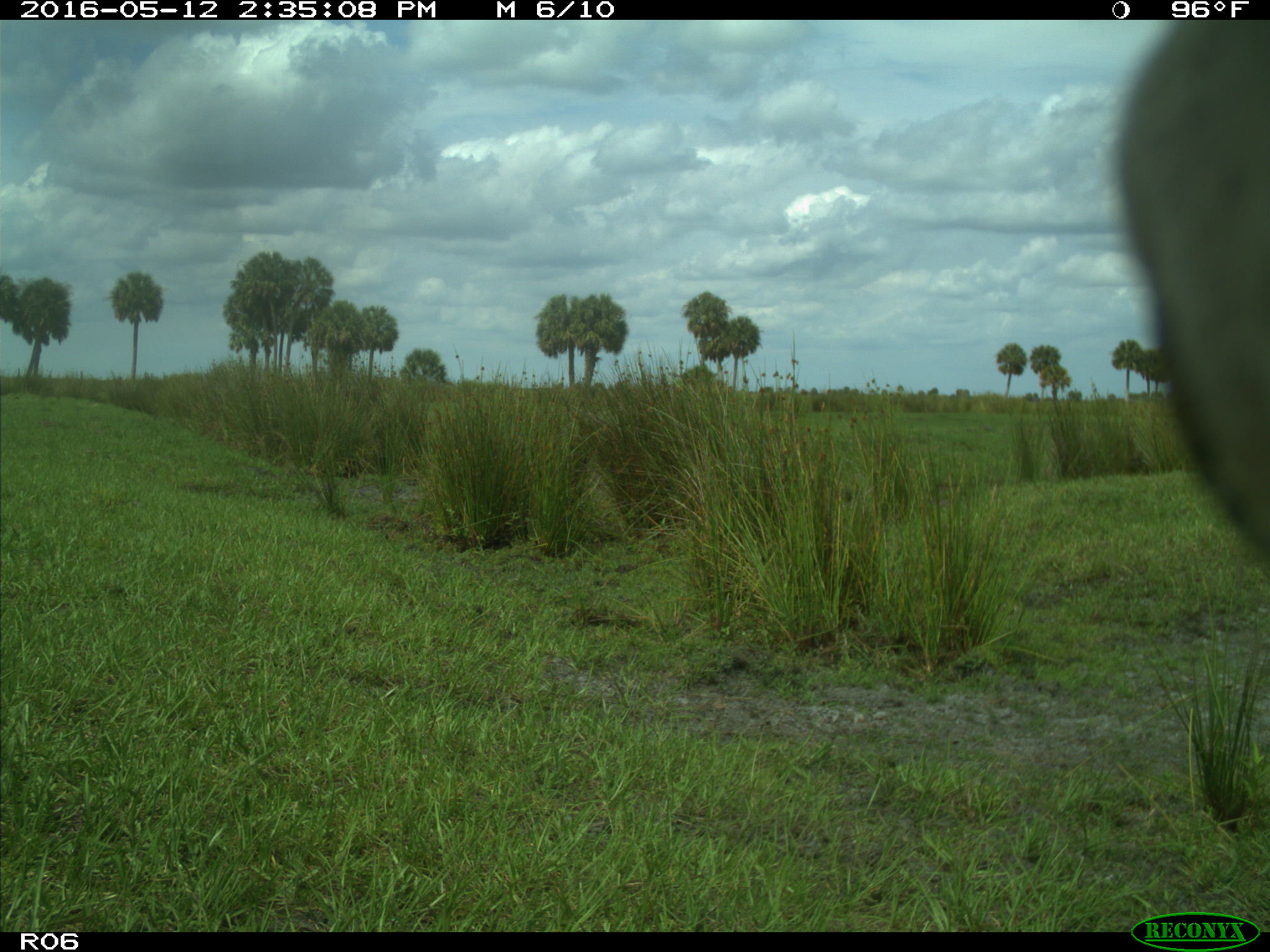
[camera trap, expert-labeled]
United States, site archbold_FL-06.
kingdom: Animalia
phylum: Chordata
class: Mammalia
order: Artiodactyla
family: Bovidae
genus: Bos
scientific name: Bos taurus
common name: domestic cow